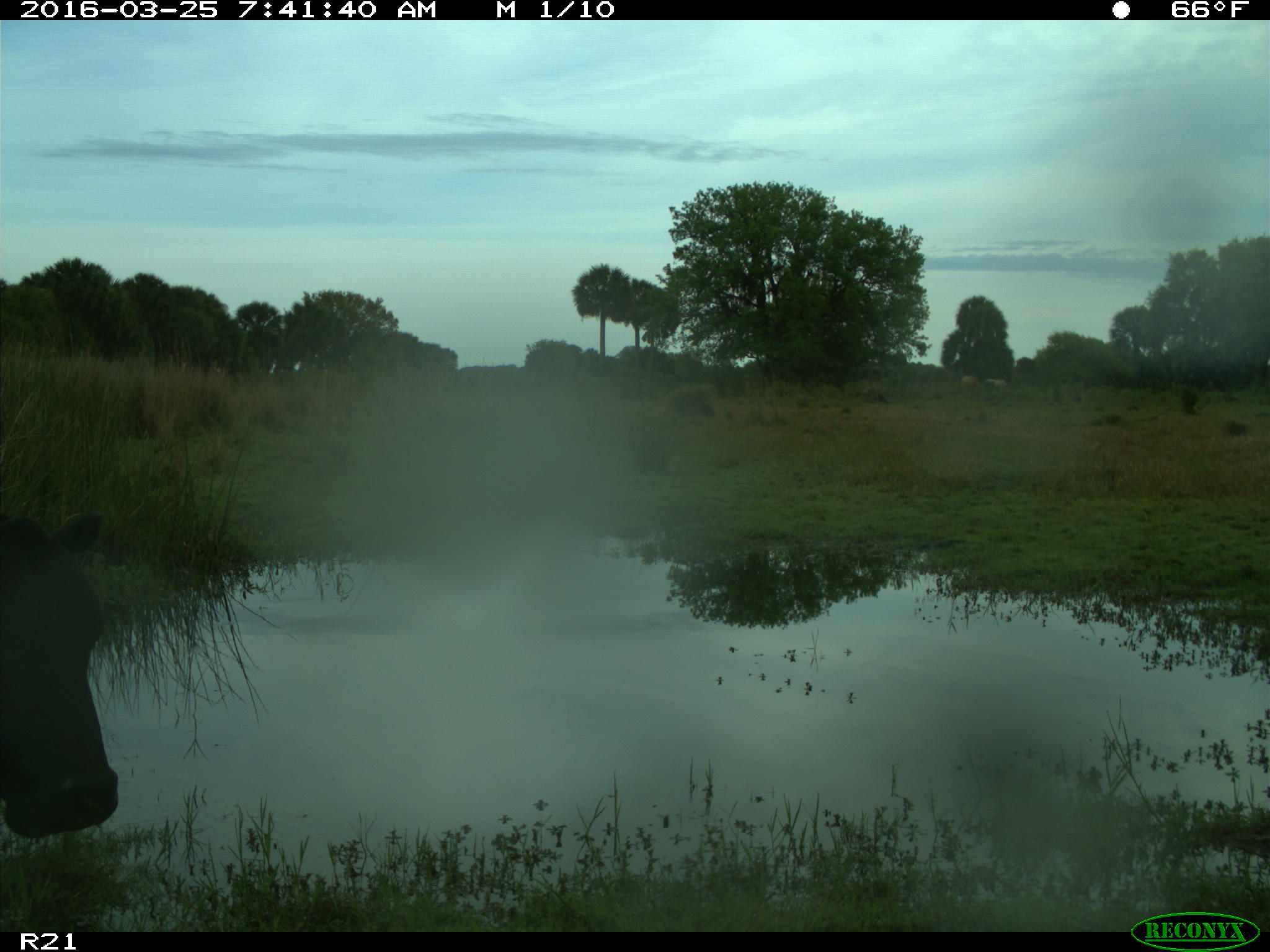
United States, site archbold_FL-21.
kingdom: Animalia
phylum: Chordata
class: Mammalia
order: Artiodactyla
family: Bovidae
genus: Bos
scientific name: Bos taurus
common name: domestic cow